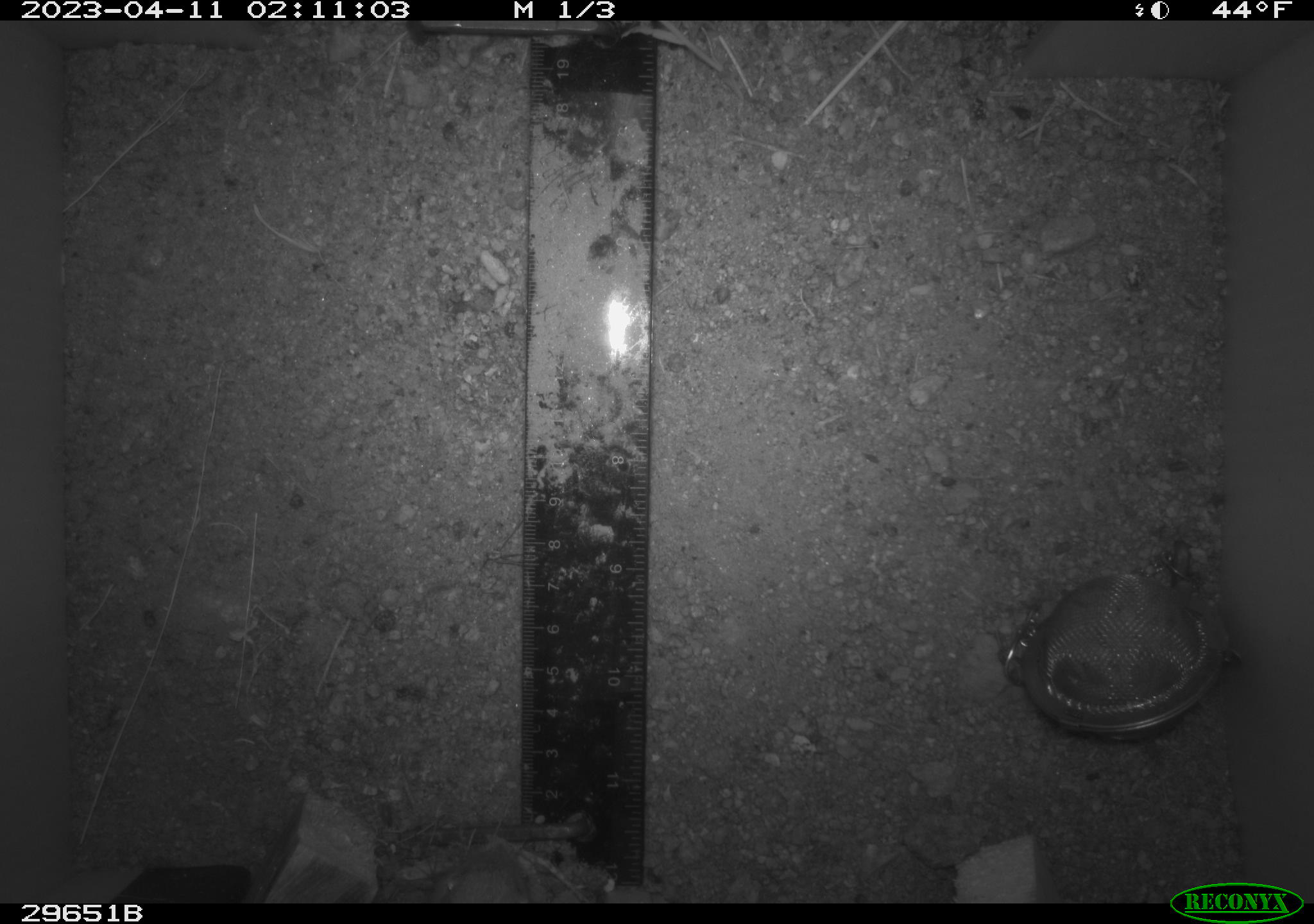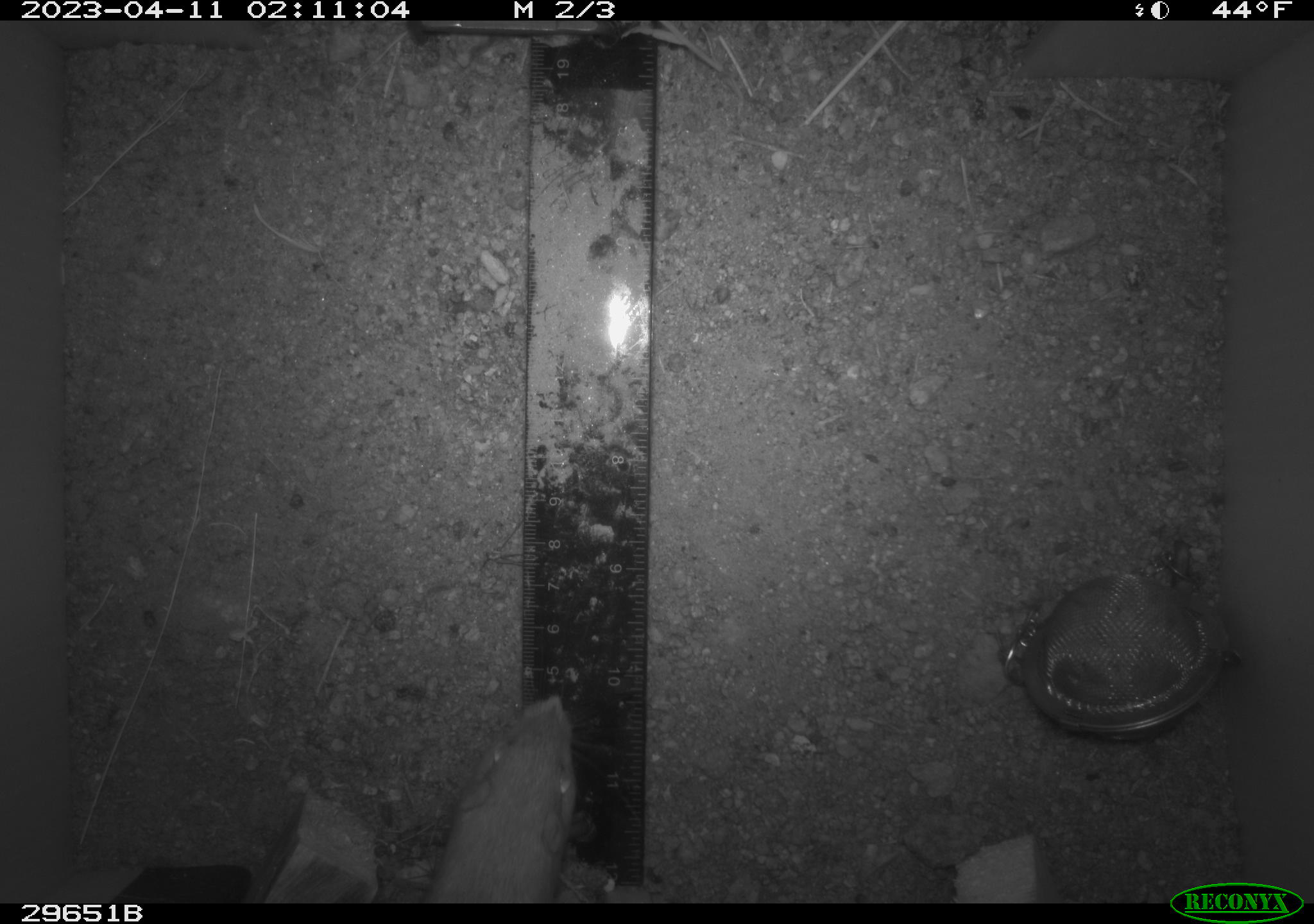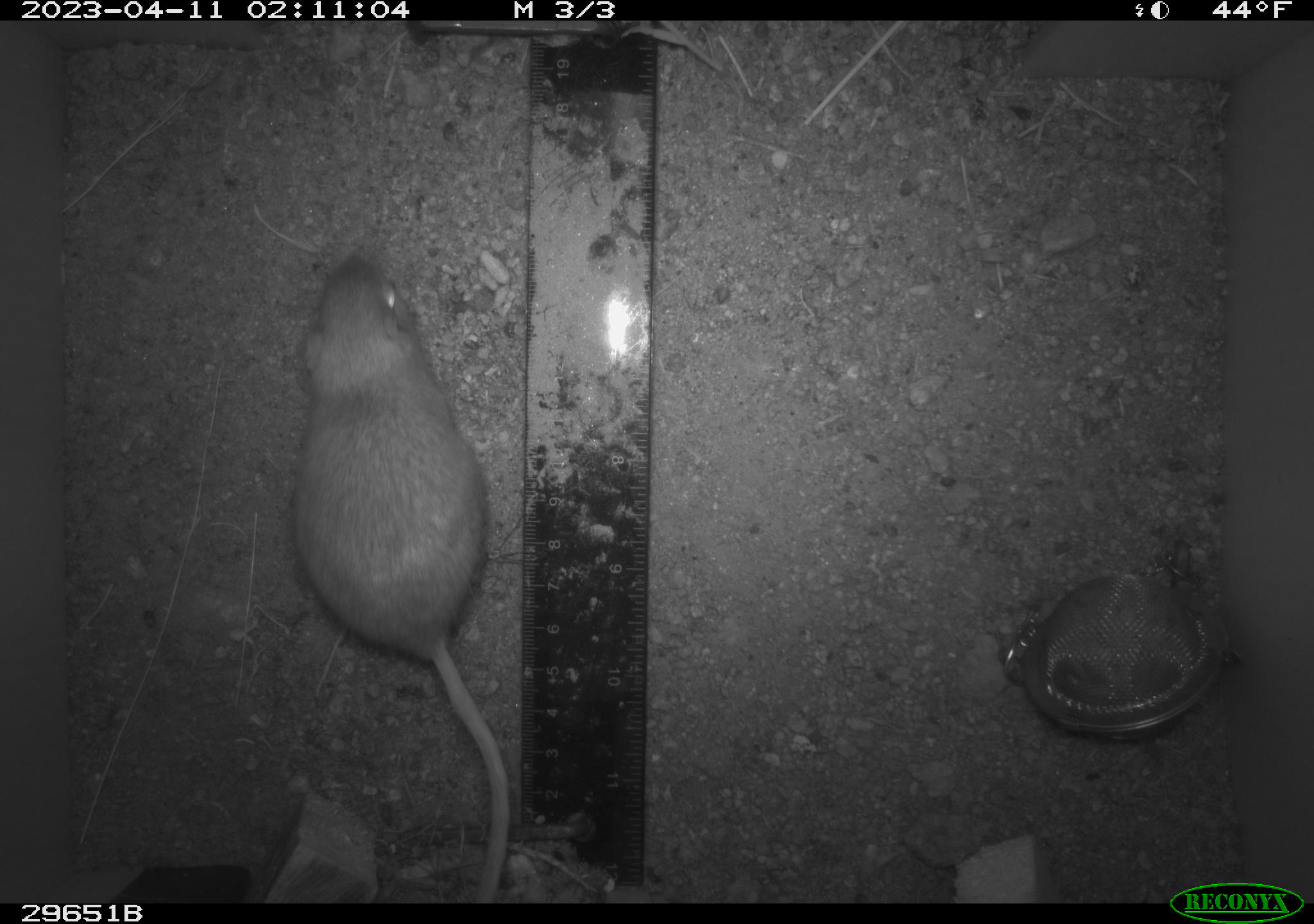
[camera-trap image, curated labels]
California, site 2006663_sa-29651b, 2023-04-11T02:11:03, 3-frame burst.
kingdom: Animalia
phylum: Chordata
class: Mammalia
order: Rodentia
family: Heteromyidae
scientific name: Heteromyidae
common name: kangaroo rats and pocket mice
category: heteromyidae family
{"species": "heteromyidae family (kangaroo rats and pocket mice) (Heteromyidae)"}